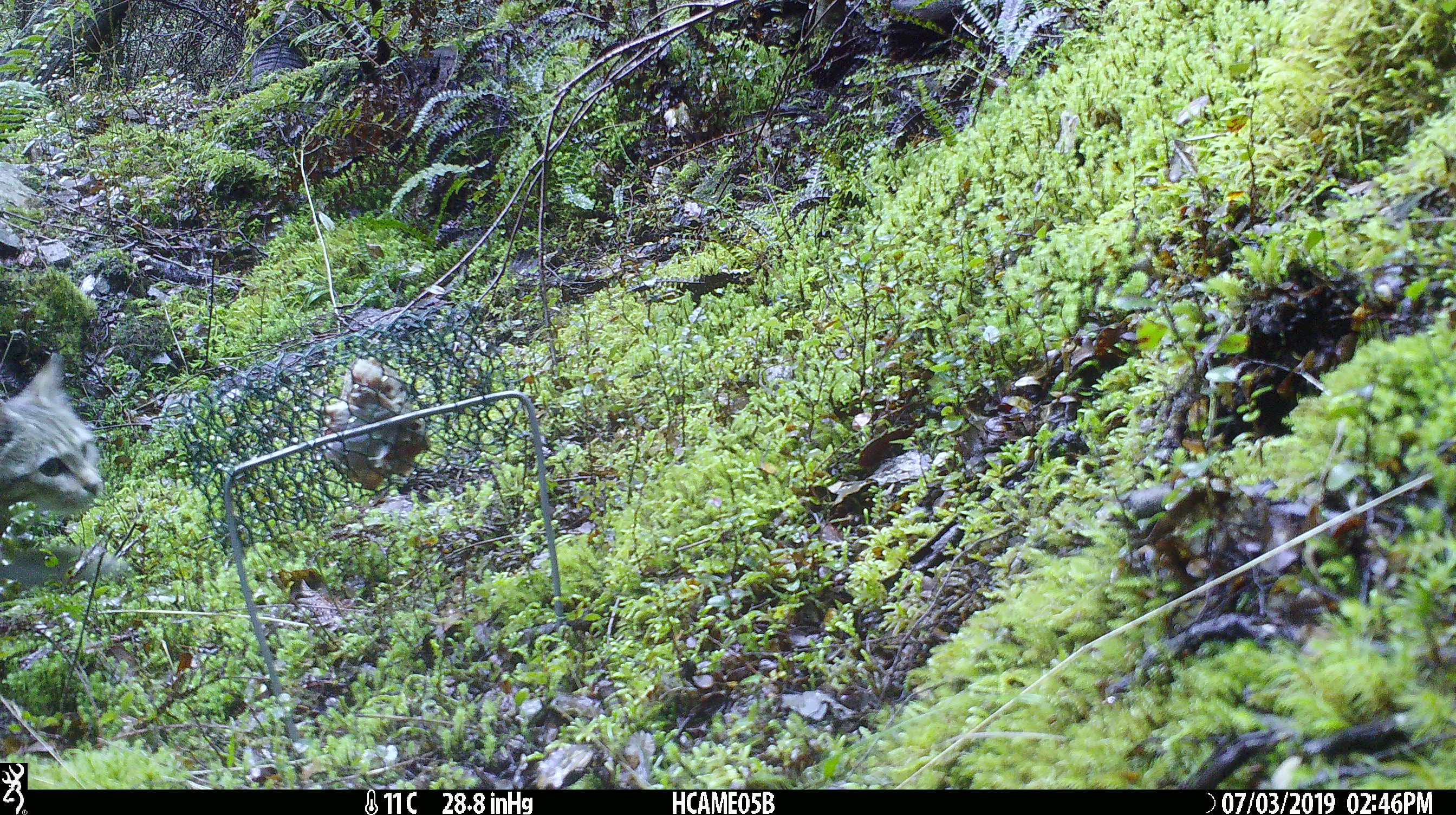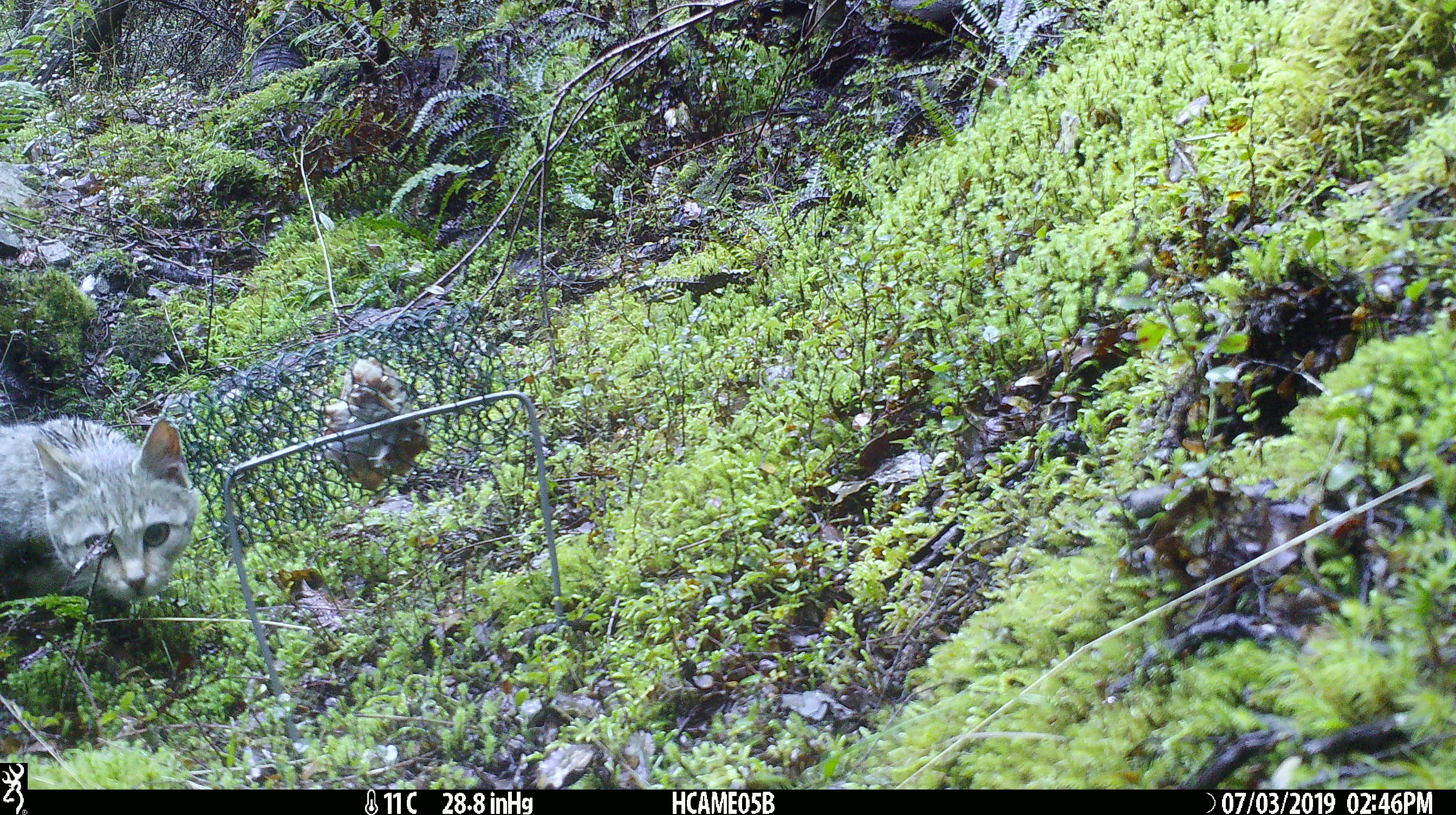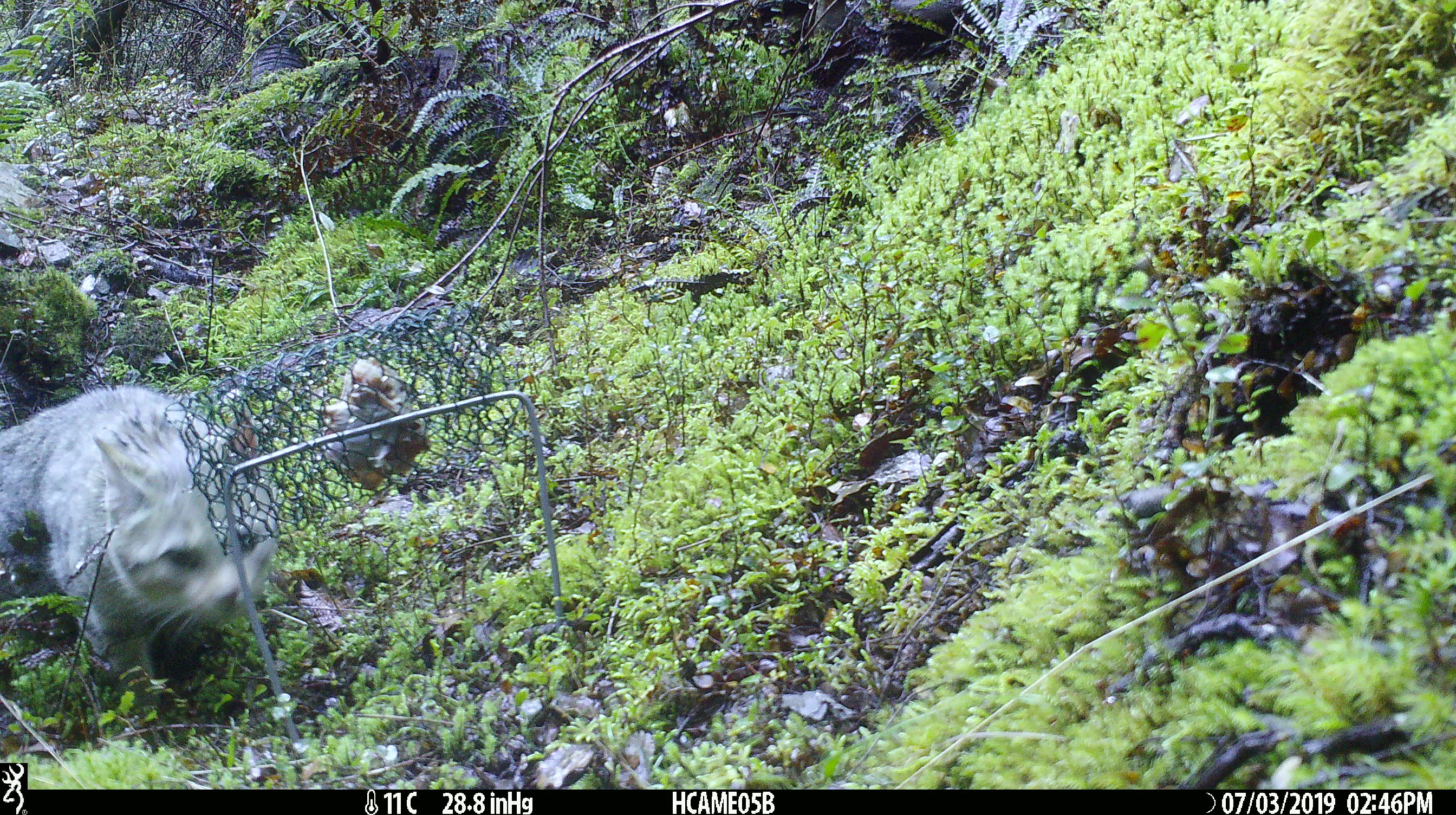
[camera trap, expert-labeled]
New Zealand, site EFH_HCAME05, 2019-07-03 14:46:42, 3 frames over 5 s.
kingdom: Animalia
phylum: Chordata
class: Mammalia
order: Carnivora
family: Felidae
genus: Felis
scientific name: Felis catus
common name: domestic cat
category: cat